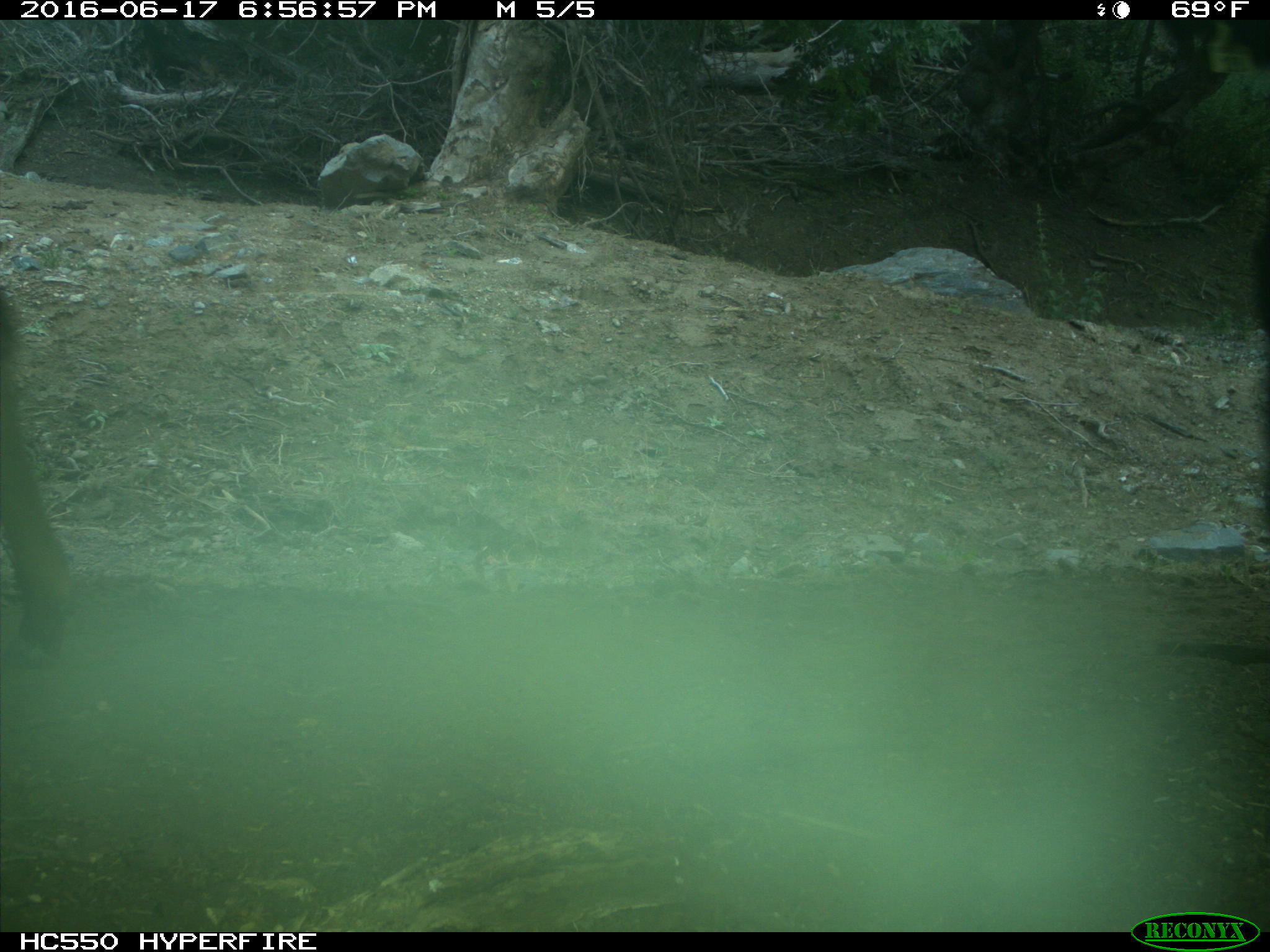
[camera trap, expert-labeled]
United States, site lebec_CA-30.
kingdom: Animalia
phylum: Chordata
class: Mammalia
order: Artiodactyla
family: Bovidae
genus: Bos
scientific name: Bos taurus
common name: domestic cow